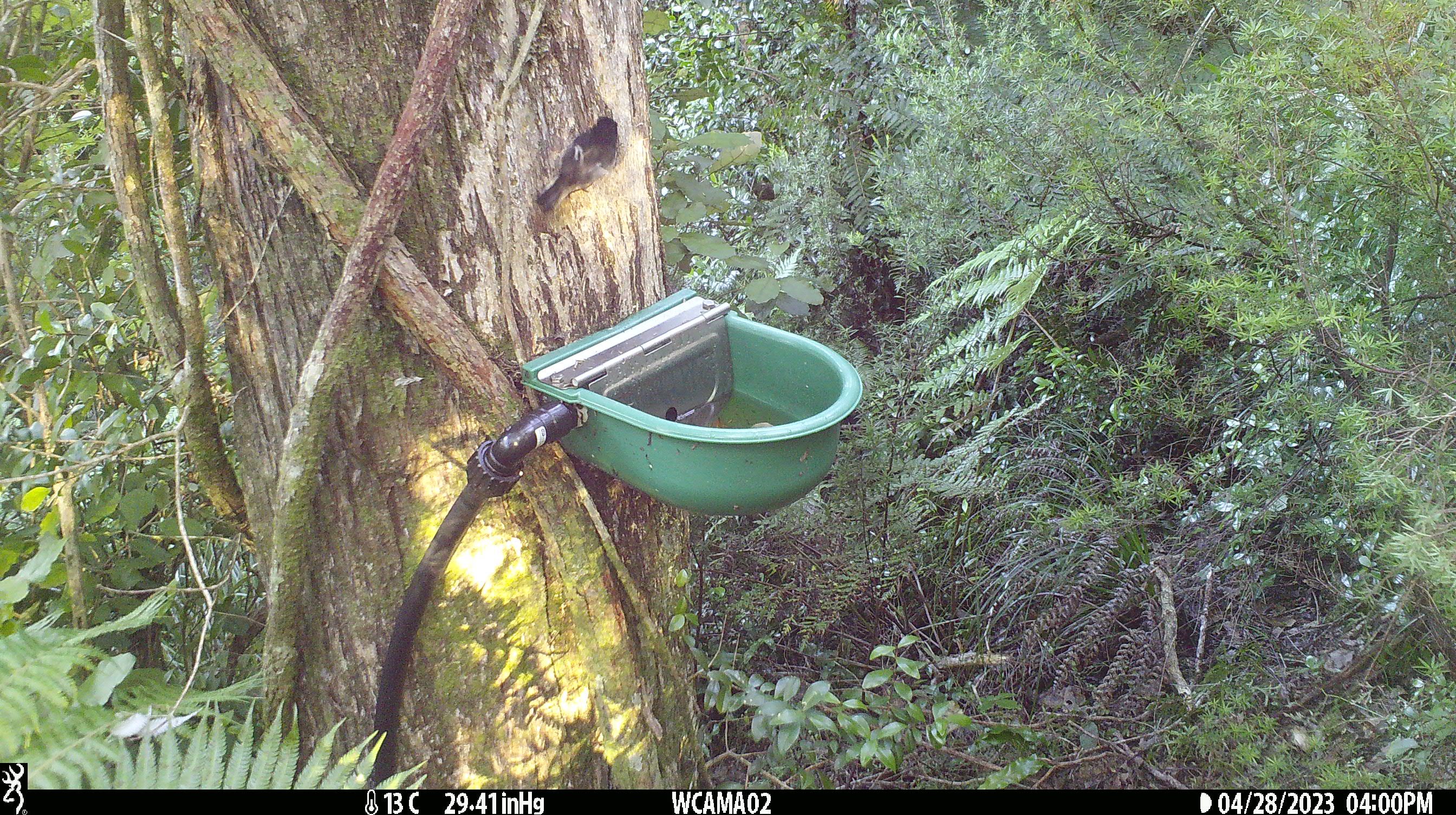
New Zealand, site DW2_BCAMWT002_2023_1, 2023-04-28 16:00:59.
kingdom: Animalia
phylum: Chordata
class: Aves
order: Passeriformes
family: Petroicidae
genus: Petroica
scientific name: Petroica macrocephala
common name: tomtit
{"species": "tomtit (Petroica macrocephala)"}